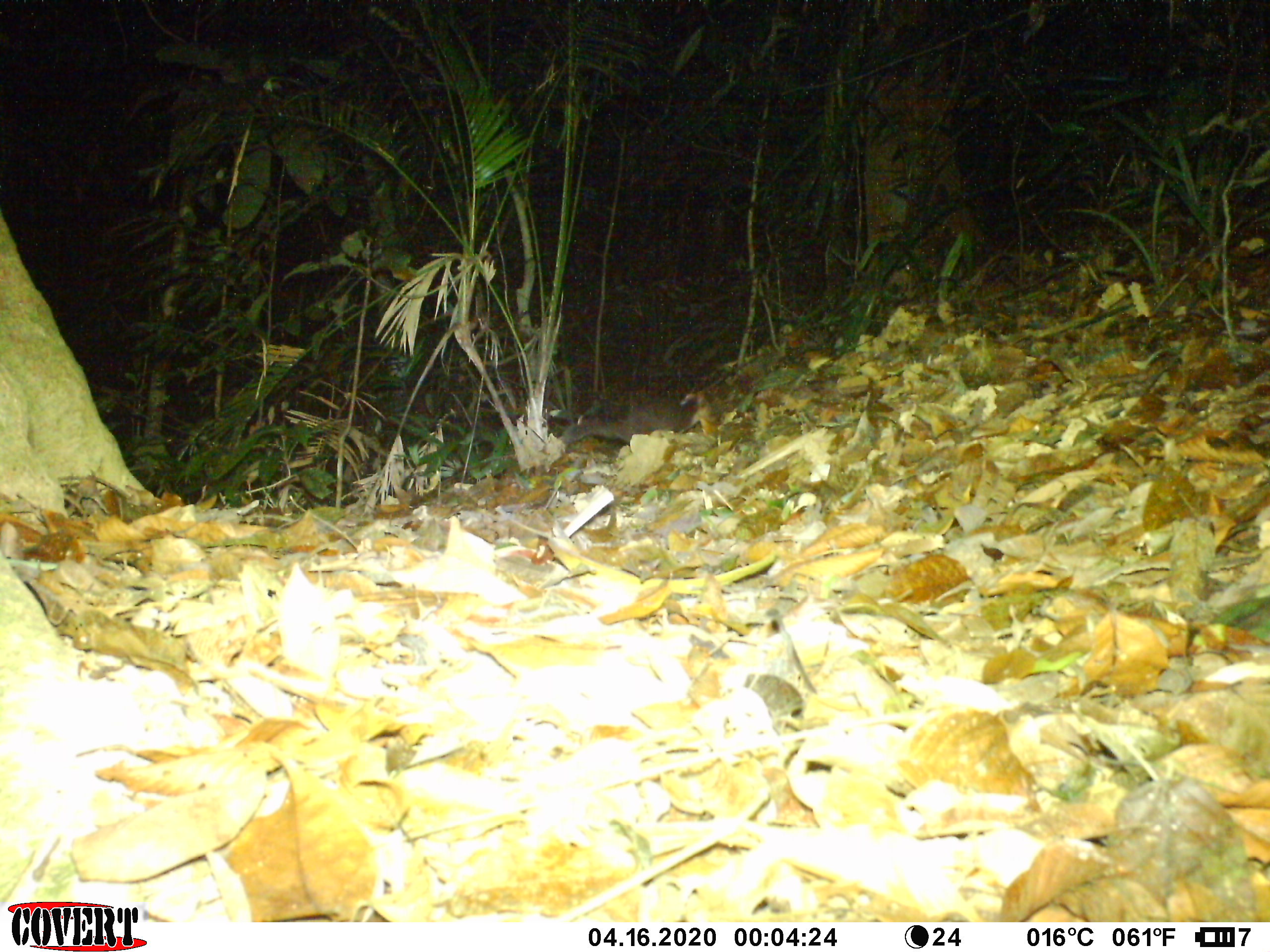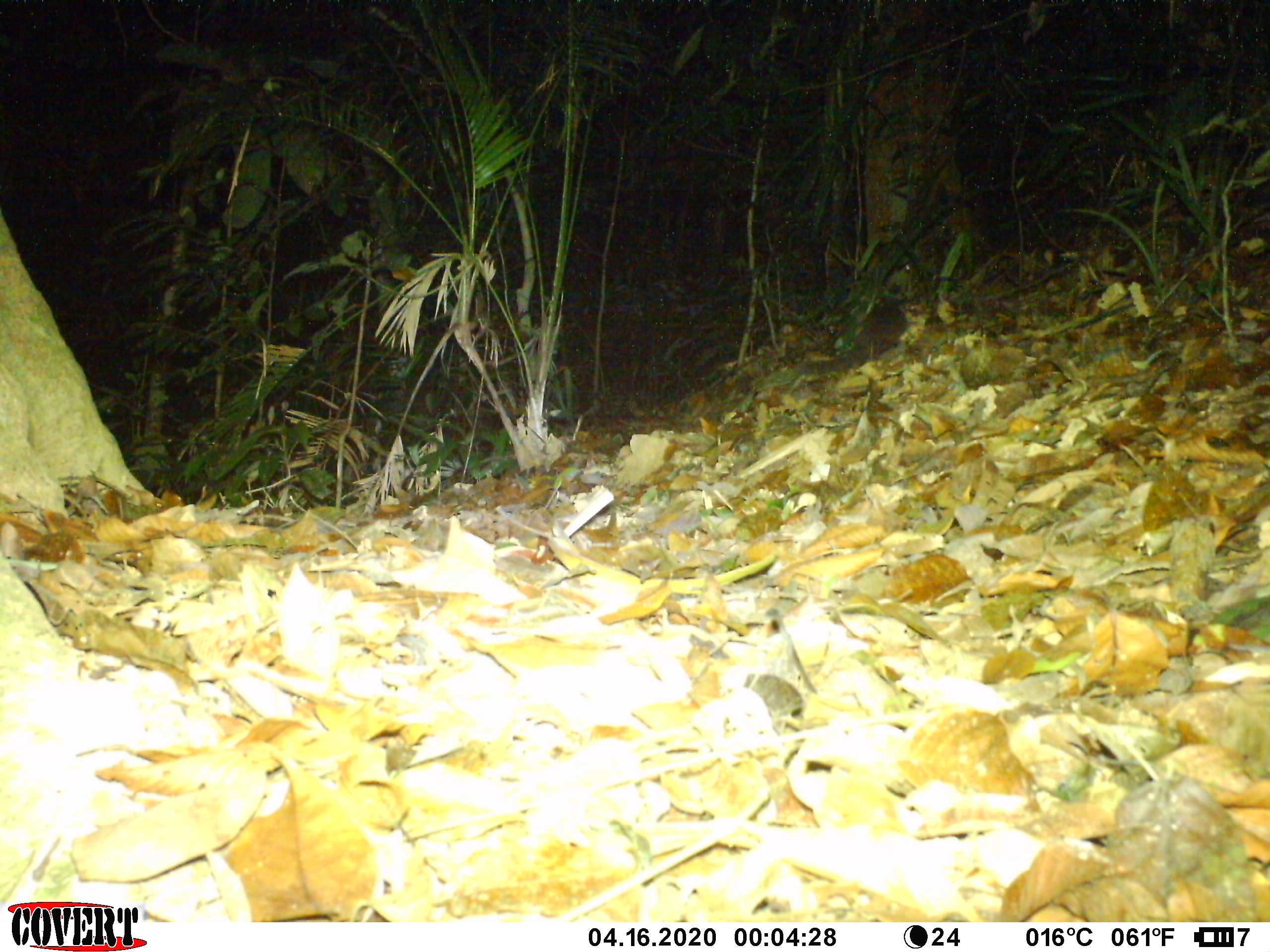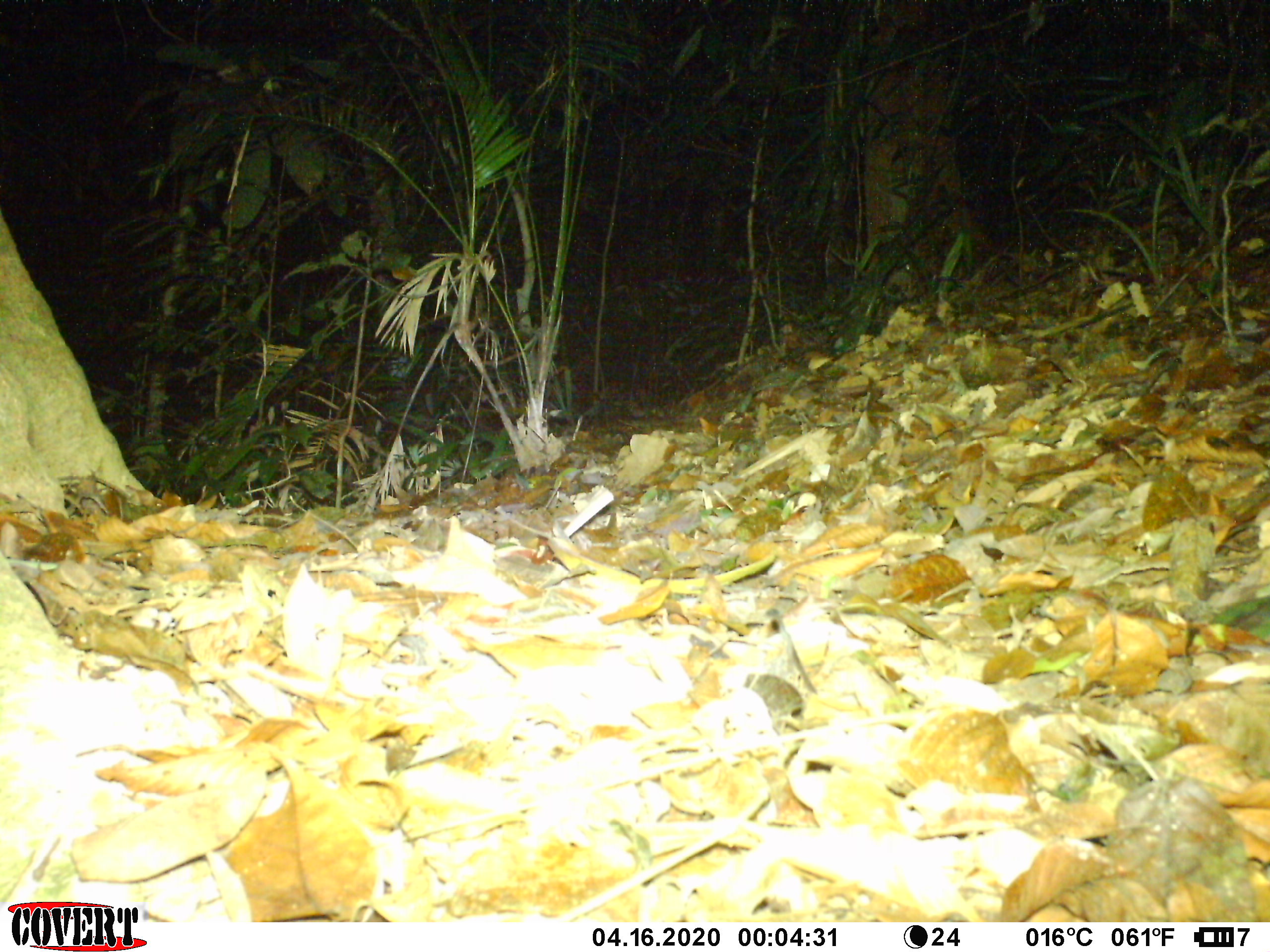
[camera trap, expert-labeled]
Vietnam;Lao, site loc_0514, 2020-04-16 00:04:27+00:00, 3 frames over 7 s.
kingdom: Animalia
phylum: Chordata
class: Mammalia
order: Carnivora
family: Mustelidae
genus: Melogale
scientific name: Melogale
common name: ferret badger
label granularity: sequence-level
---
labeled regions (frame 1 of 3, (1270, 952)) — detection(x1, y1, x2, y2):
ferret badger: detection(557, 383, 717, 444)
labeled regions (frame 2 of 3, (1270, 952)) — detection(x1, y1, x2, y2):
ferret badger: detection(797, 295, 916, 377)